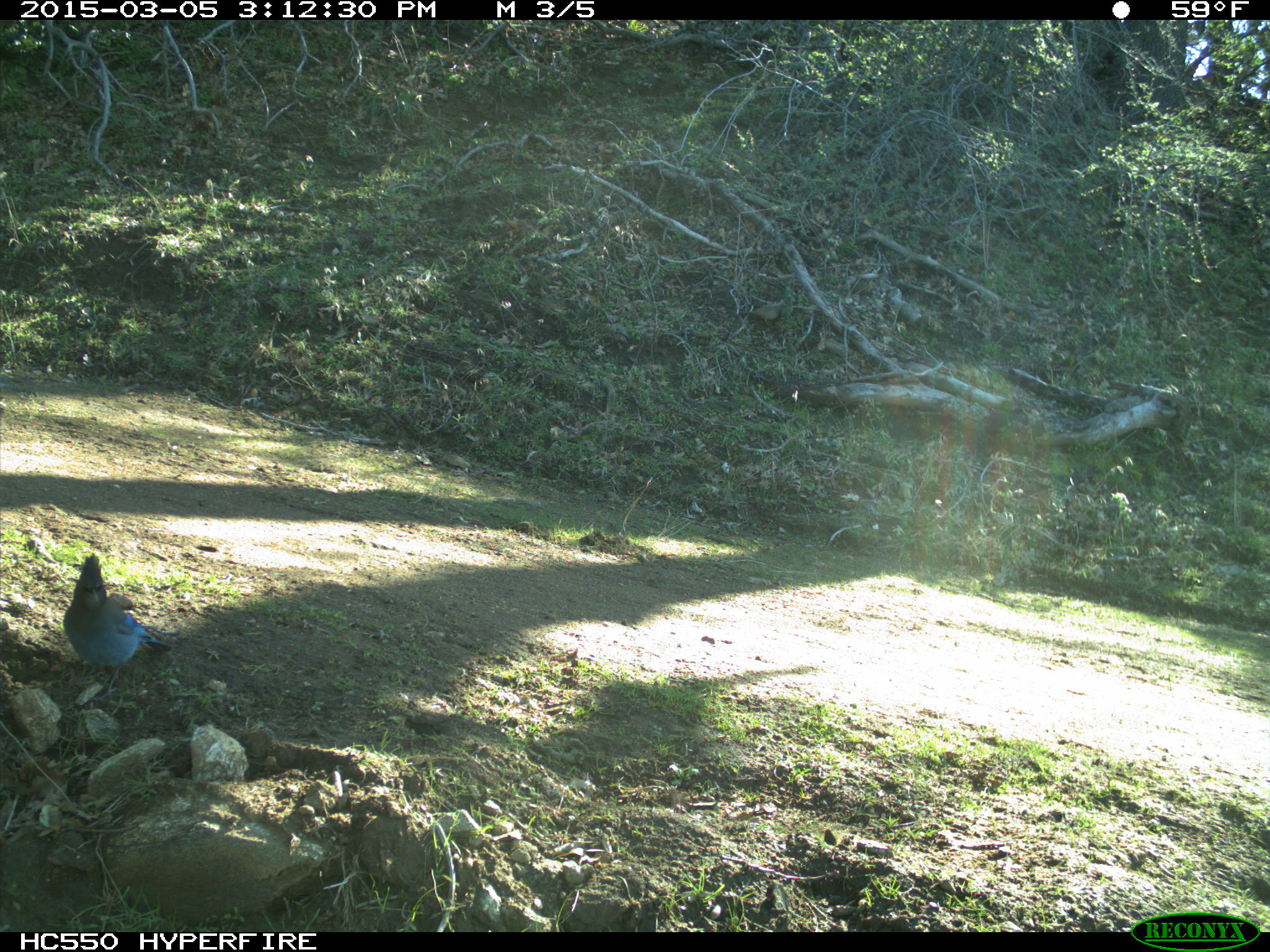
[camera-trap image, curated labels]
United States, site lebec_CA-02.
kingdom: Animalia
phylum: Chordata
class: Aves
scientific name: Aves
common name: birds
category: unidentified bird